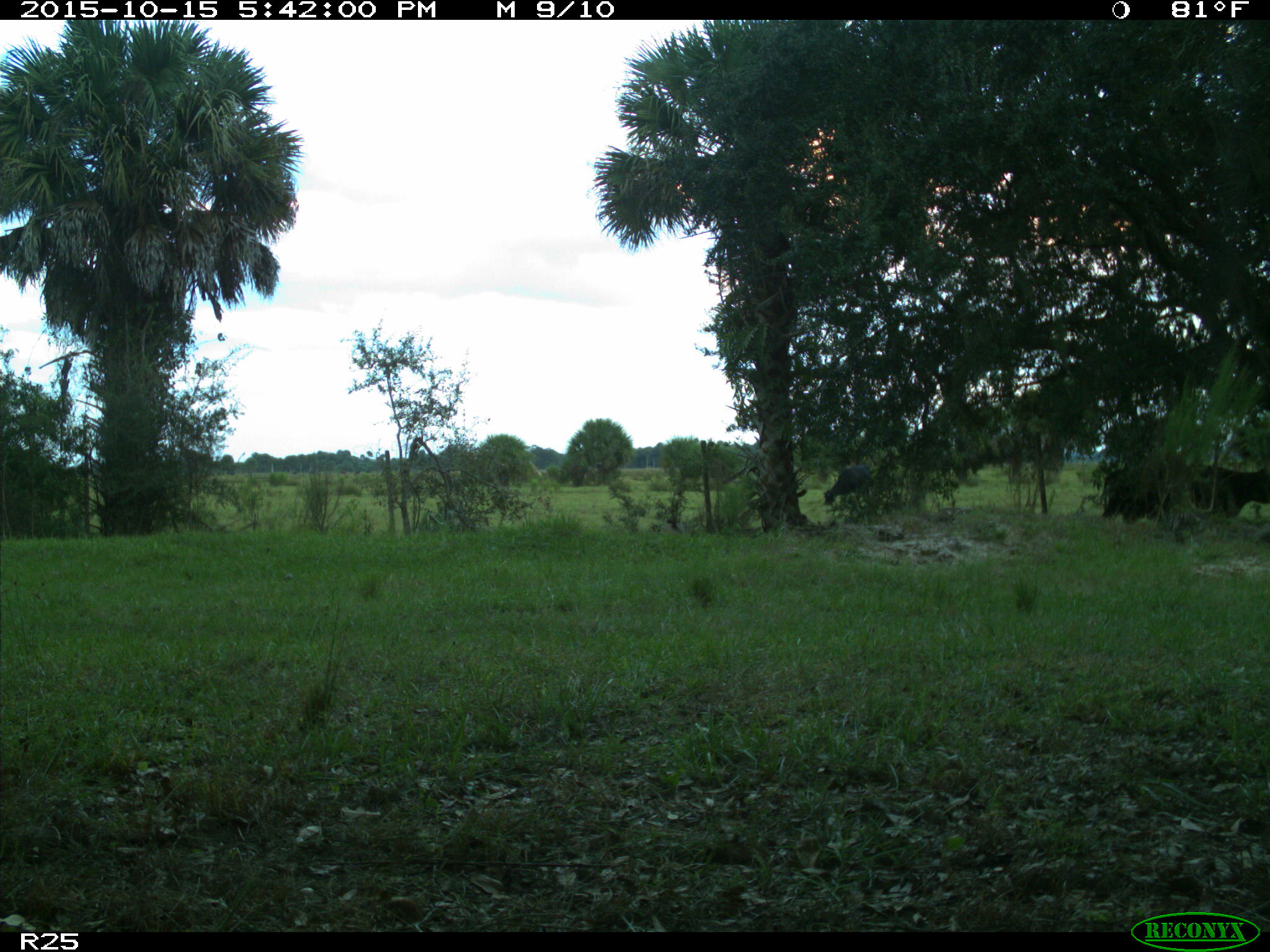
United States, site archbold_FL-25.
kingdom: Animalia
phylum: Chordata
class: Mammalia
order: Artiodactyla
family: Bovidae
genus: Bos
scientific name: Bos taurus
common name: domestic cow